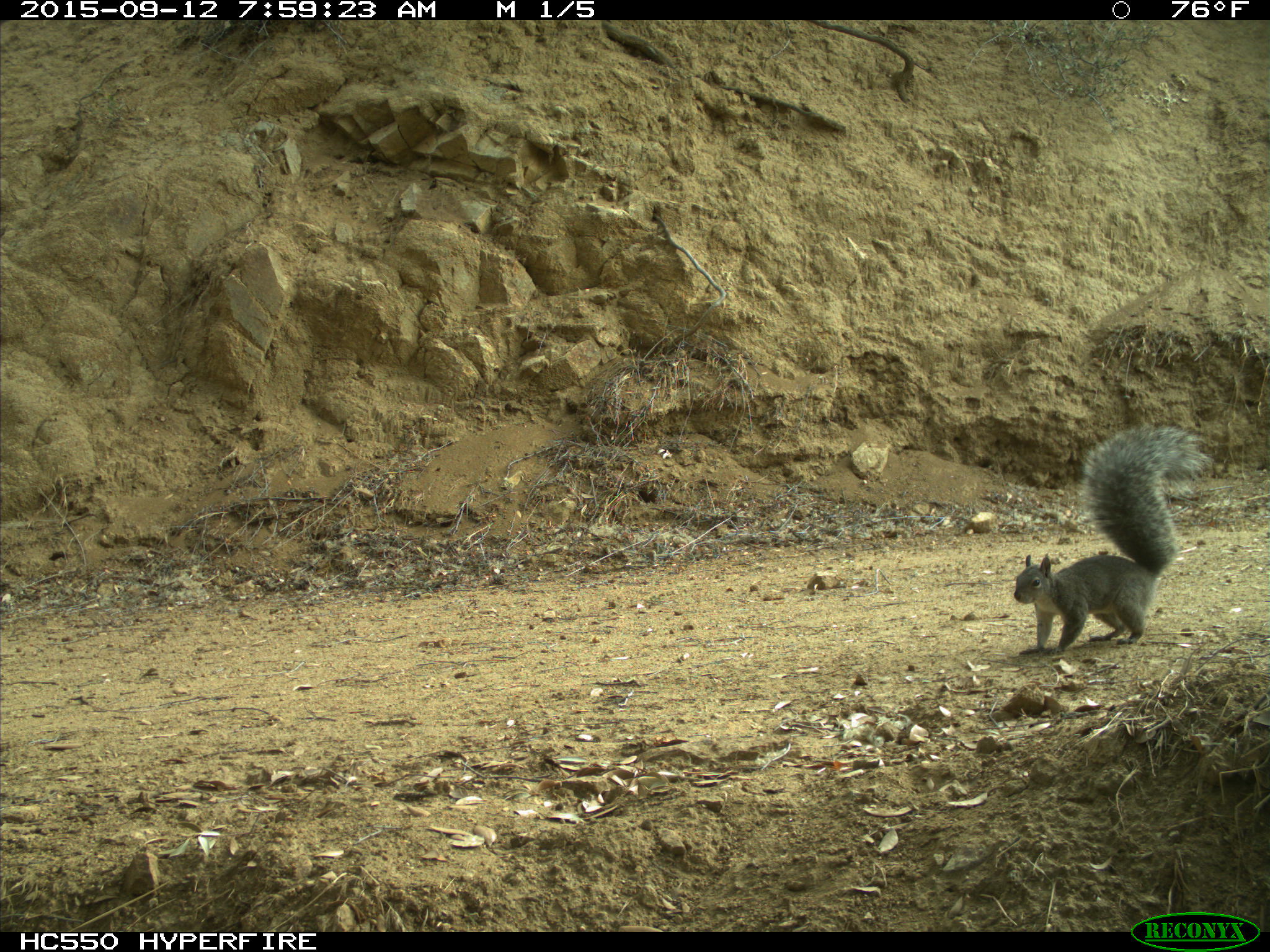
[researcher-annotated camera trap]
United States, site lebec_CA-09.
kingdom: Animalia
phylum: Chordata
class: Mammalia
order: Rodentia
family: Sciuridae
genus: Sciurus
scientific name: Sciurus carolinensis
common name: eastern gray squirrel